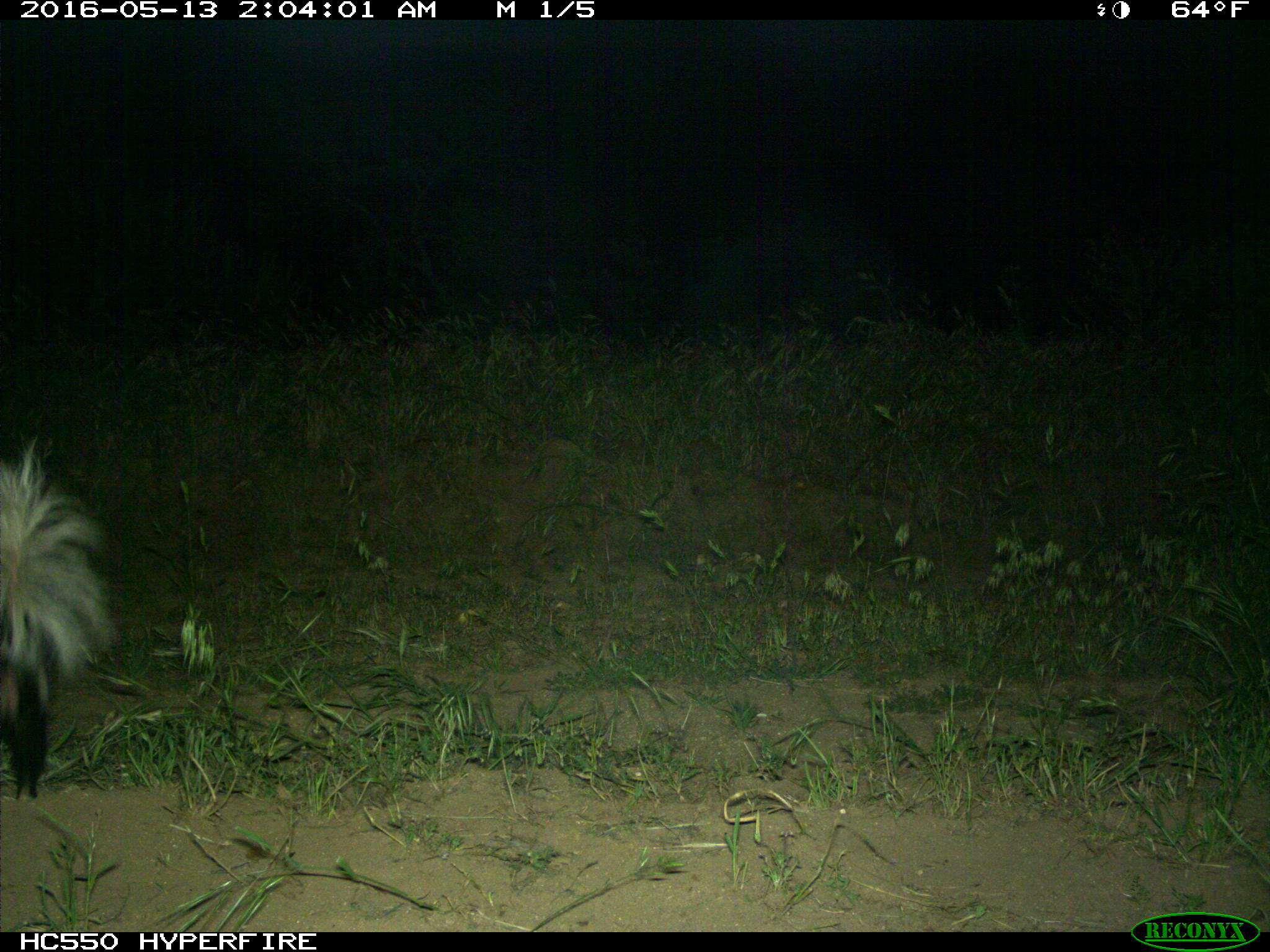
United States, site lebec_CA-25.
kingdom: Animalia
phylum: Chordata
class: Mammalia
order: Carnivora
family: Mephitidae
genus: Mephitis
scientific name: Mephitis mephitis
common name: striped skunk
Mephitis mephitis (striped skunk).